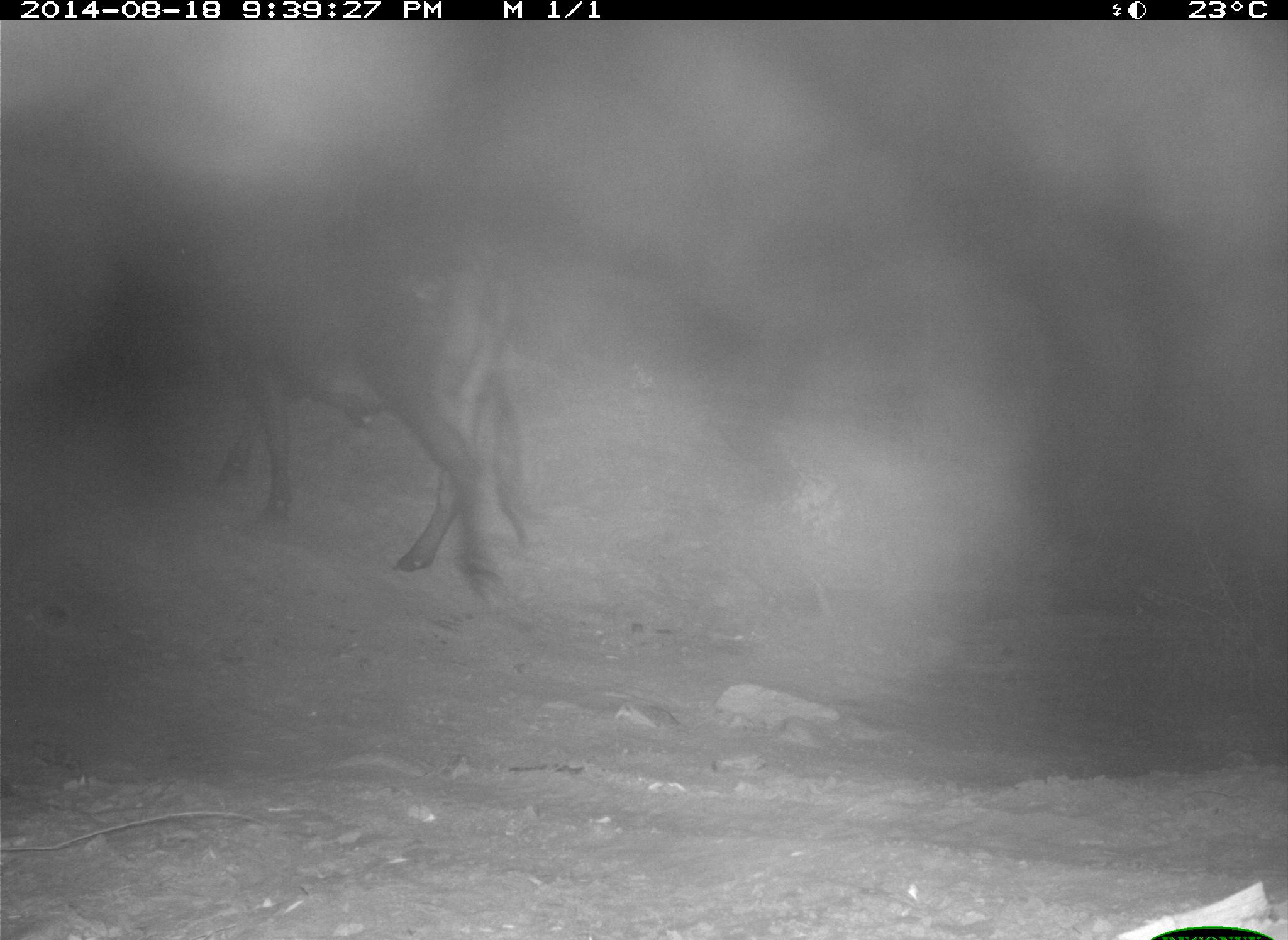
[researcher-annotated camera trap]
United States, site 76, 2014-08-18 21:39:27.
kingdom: Animalia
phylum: Chordata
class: Mammalia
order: Artiodactyla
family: Bovidae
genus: Bos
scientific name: Bos taurus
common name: cow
Cow (Bos taurus).